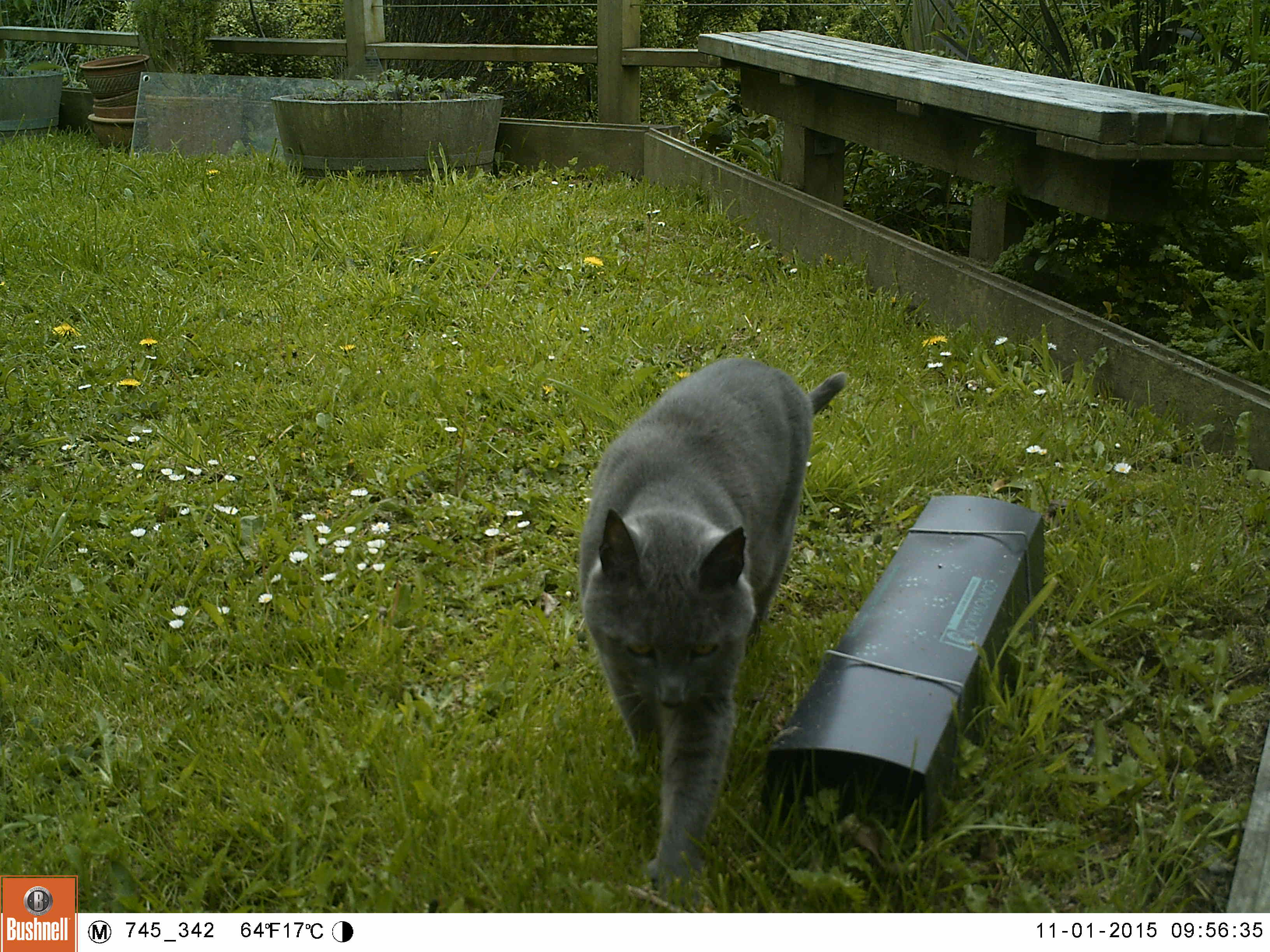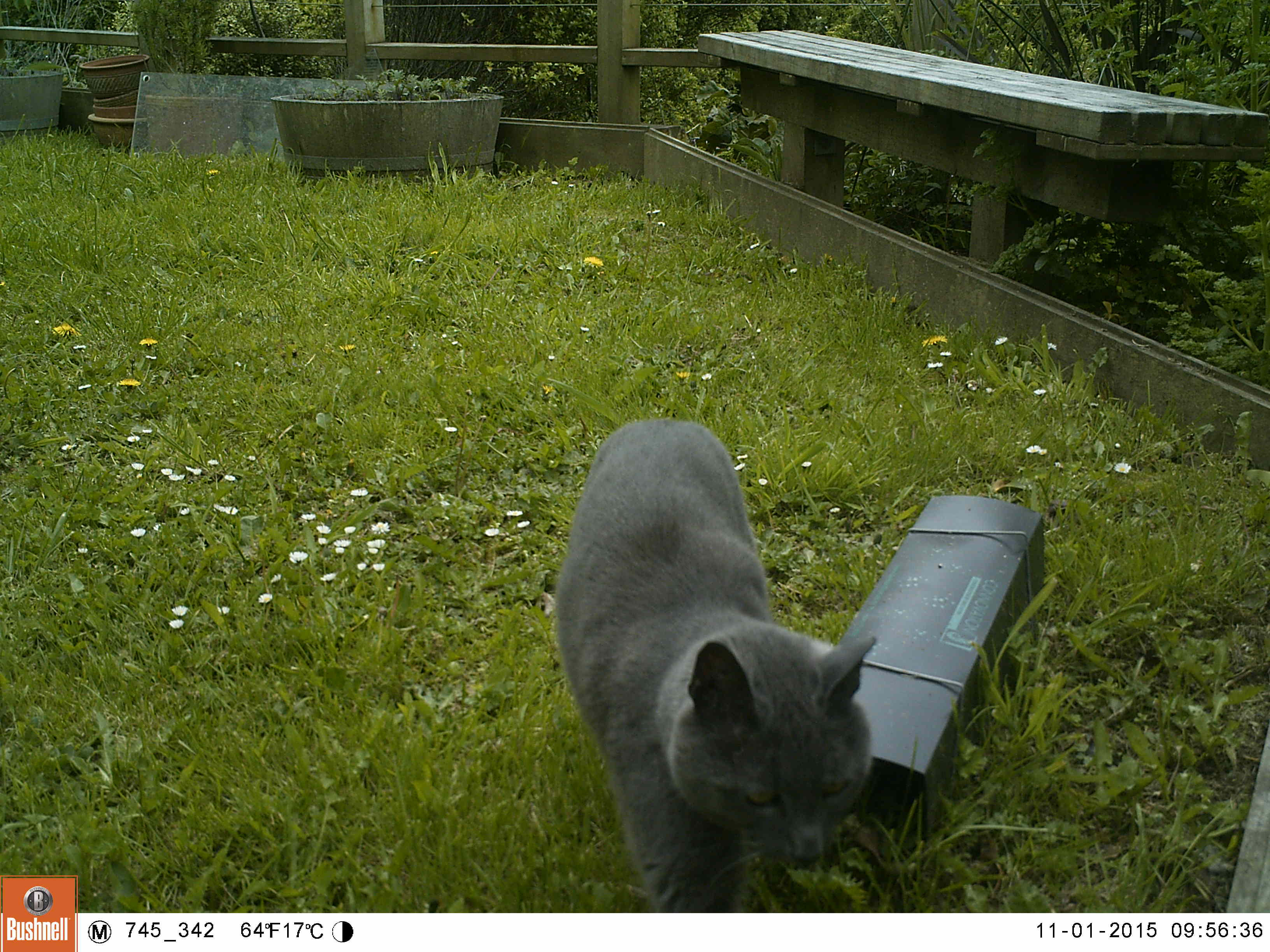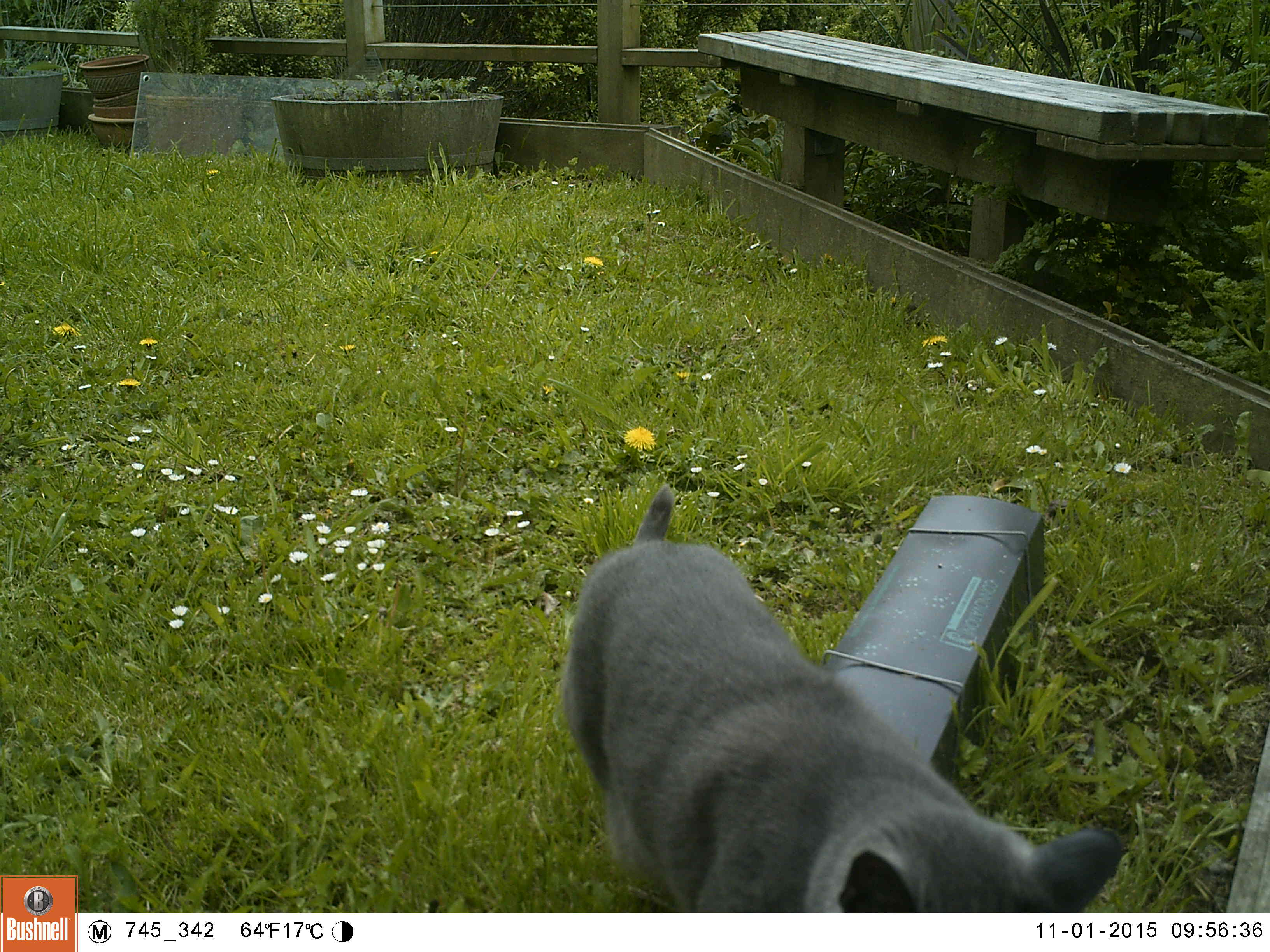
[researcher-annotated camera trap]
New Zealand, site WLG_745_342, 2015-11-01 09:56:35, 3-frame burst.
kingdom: Animalia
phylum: Chordata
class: Mammalia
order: Carnivora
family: Felidae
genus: Felis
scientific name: Felis catus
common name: domestic cat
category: cat